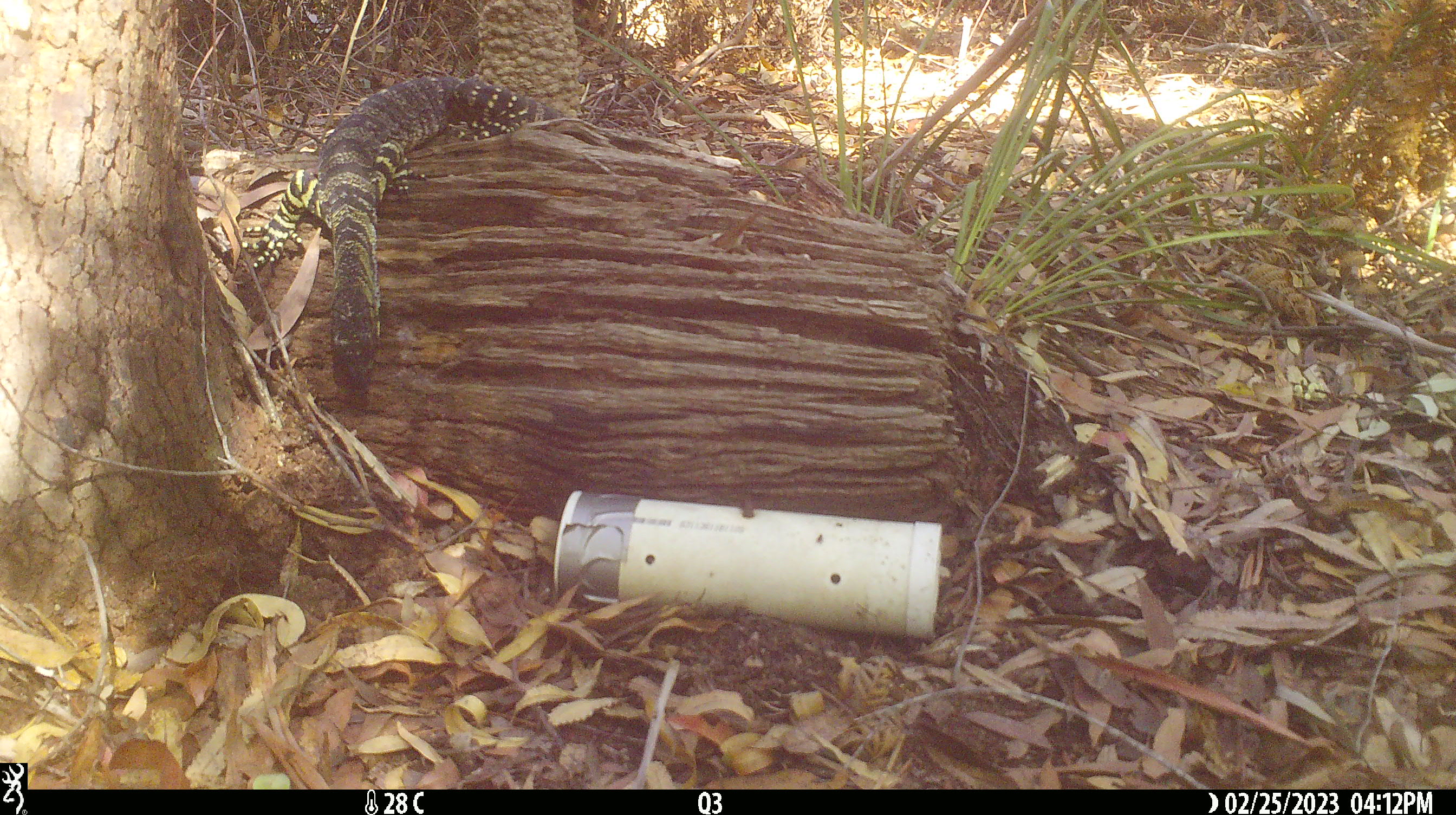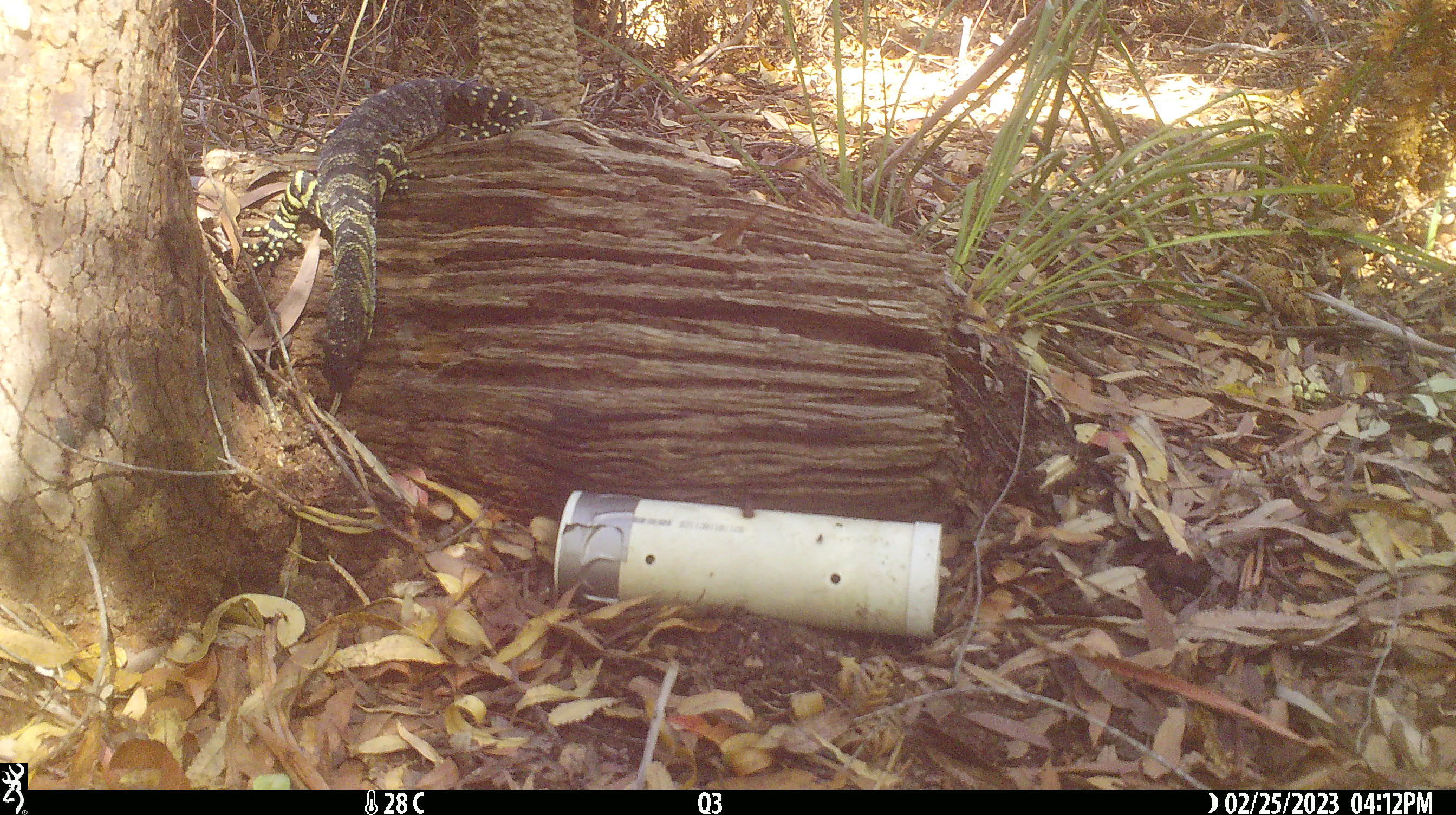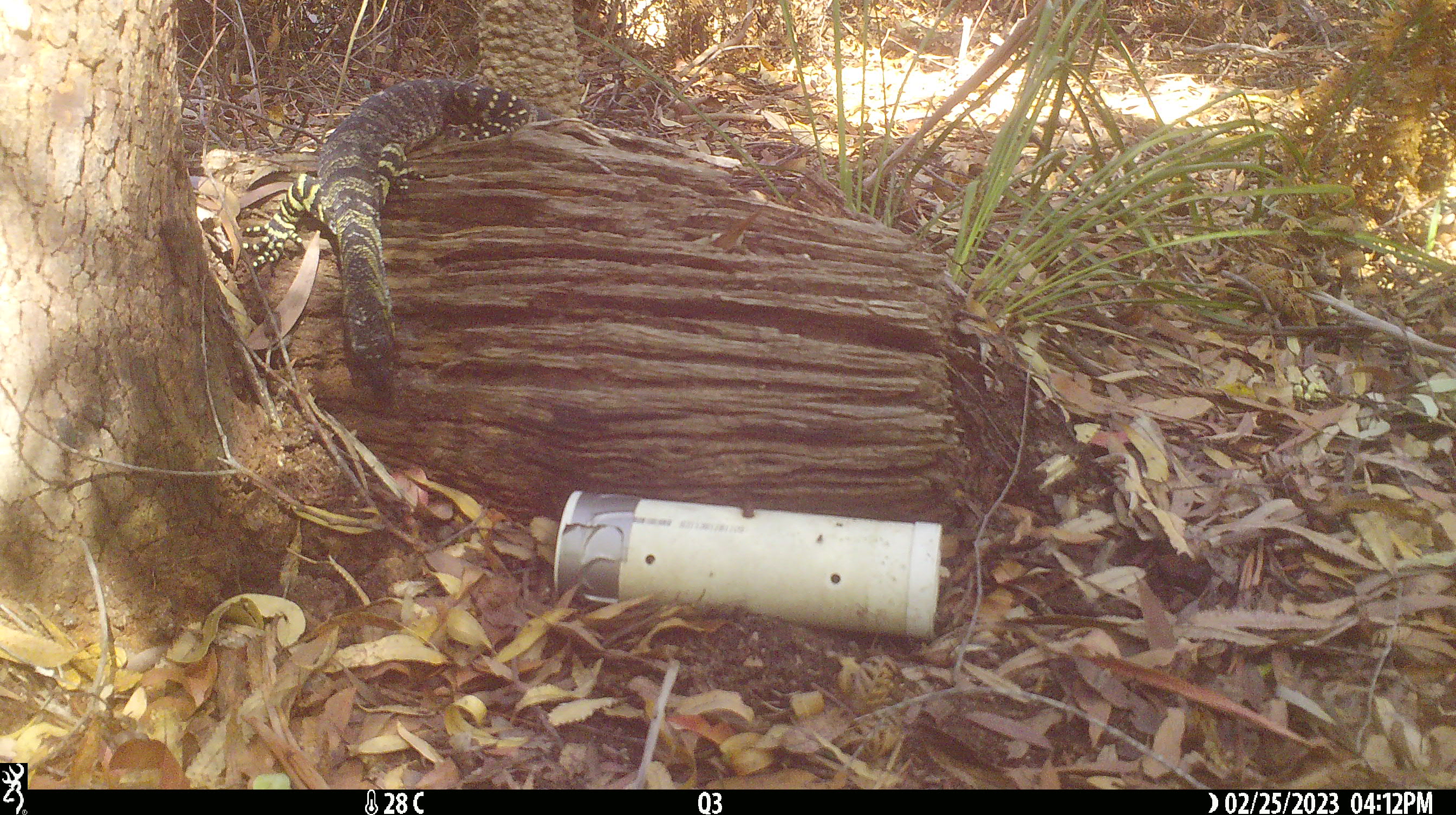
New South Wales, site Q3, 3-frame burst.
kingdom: Animalia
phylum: Chordata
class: Reptilia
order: Squamata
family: Varanidae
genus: Varanus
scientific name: Varanus varius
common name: lace monitor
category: goanna